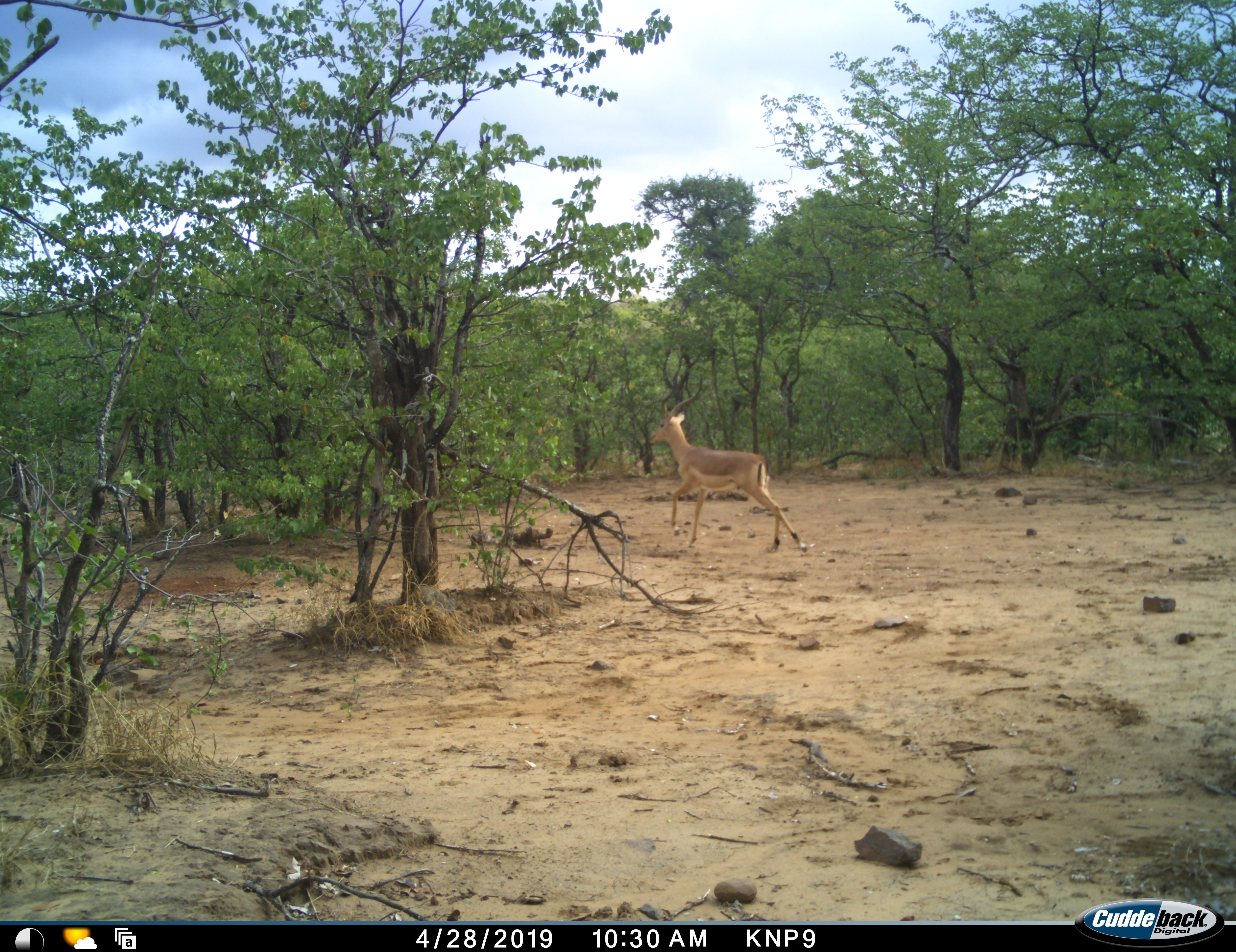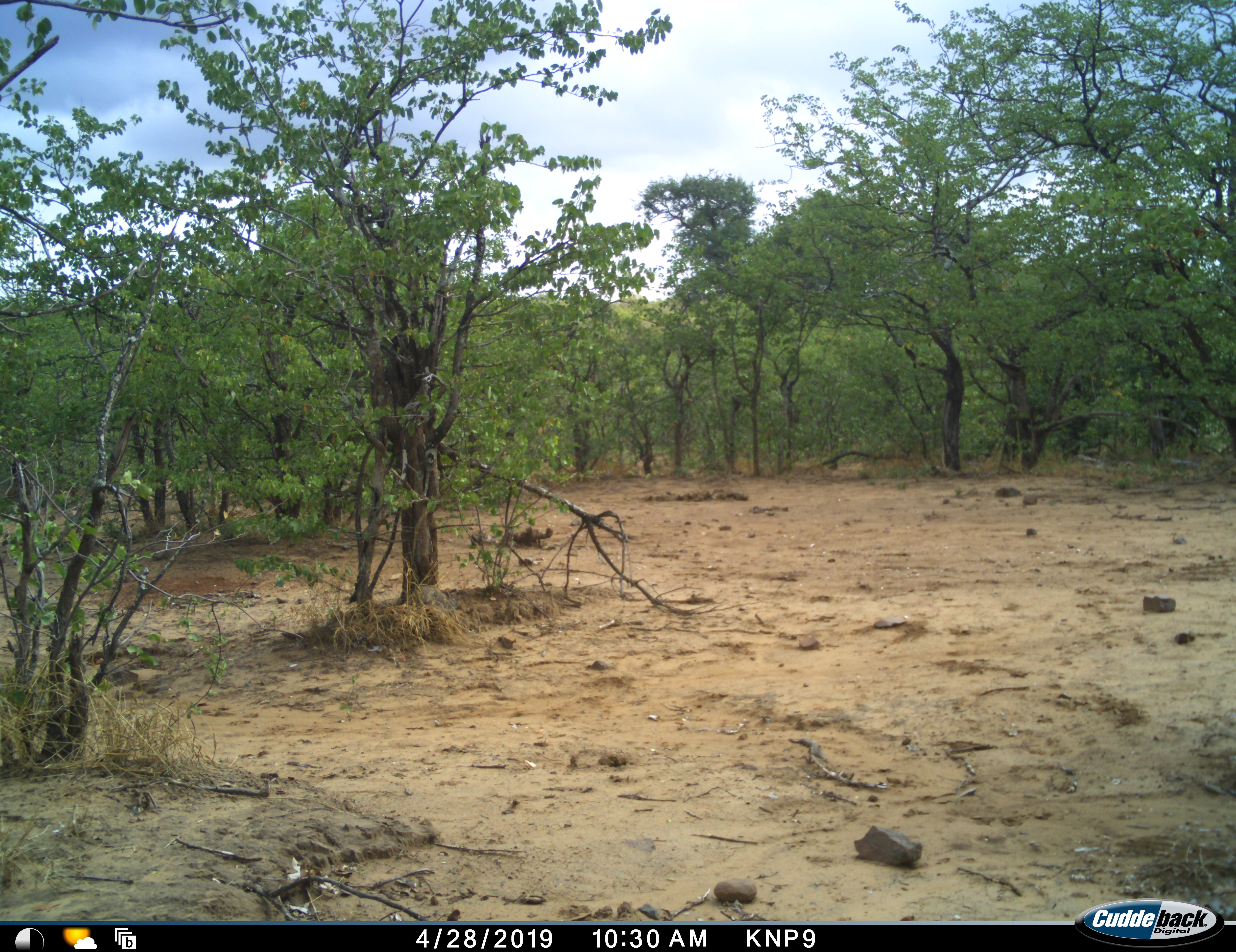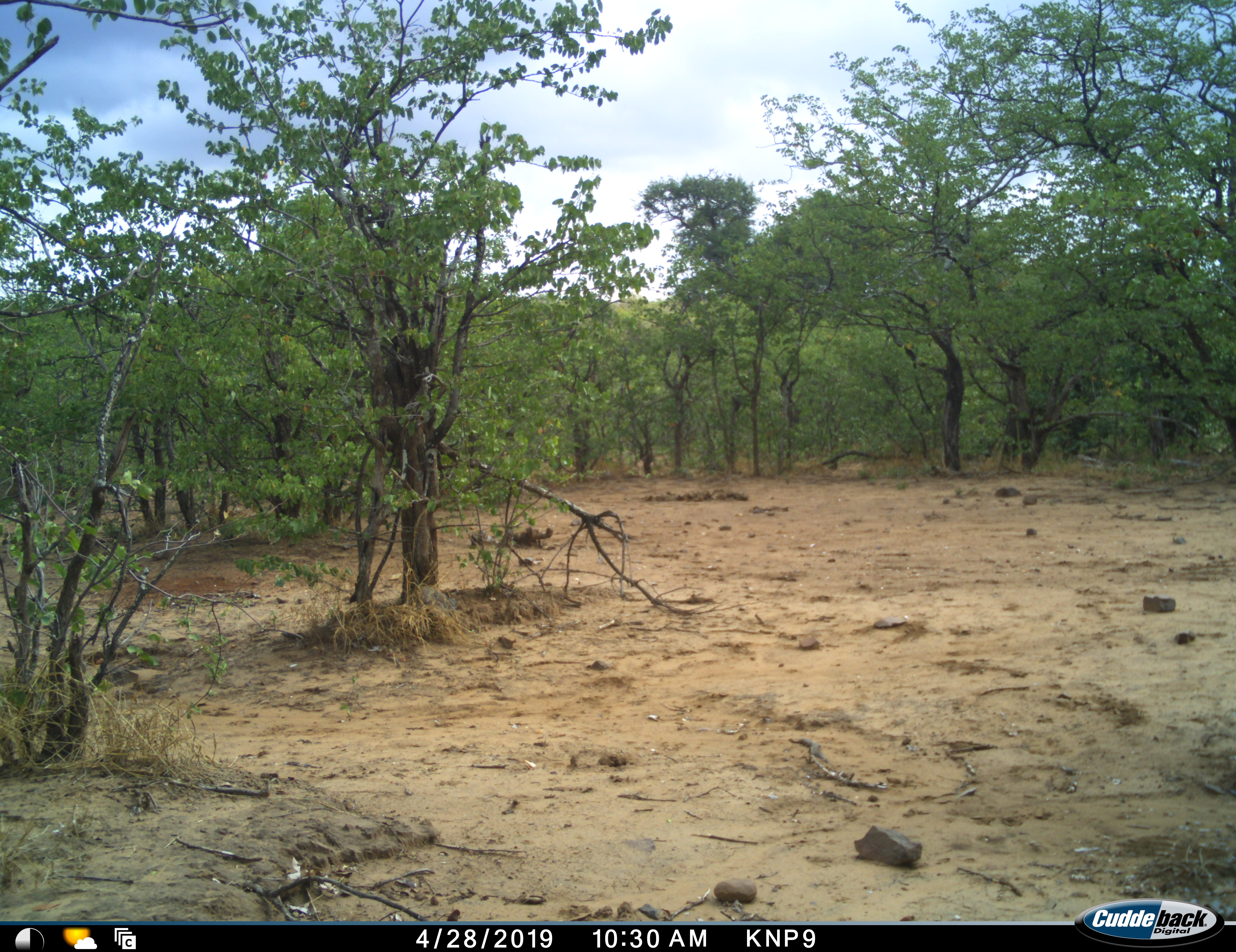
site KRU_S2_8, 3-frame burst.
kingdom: Animalia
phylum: Chordata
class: Mammalia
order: Artiodactyla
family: Bovidae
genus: Aepyceros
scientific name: Aepyceros melampus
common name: impala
Impala (Aepyceros melampus), count 1. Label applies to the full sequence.